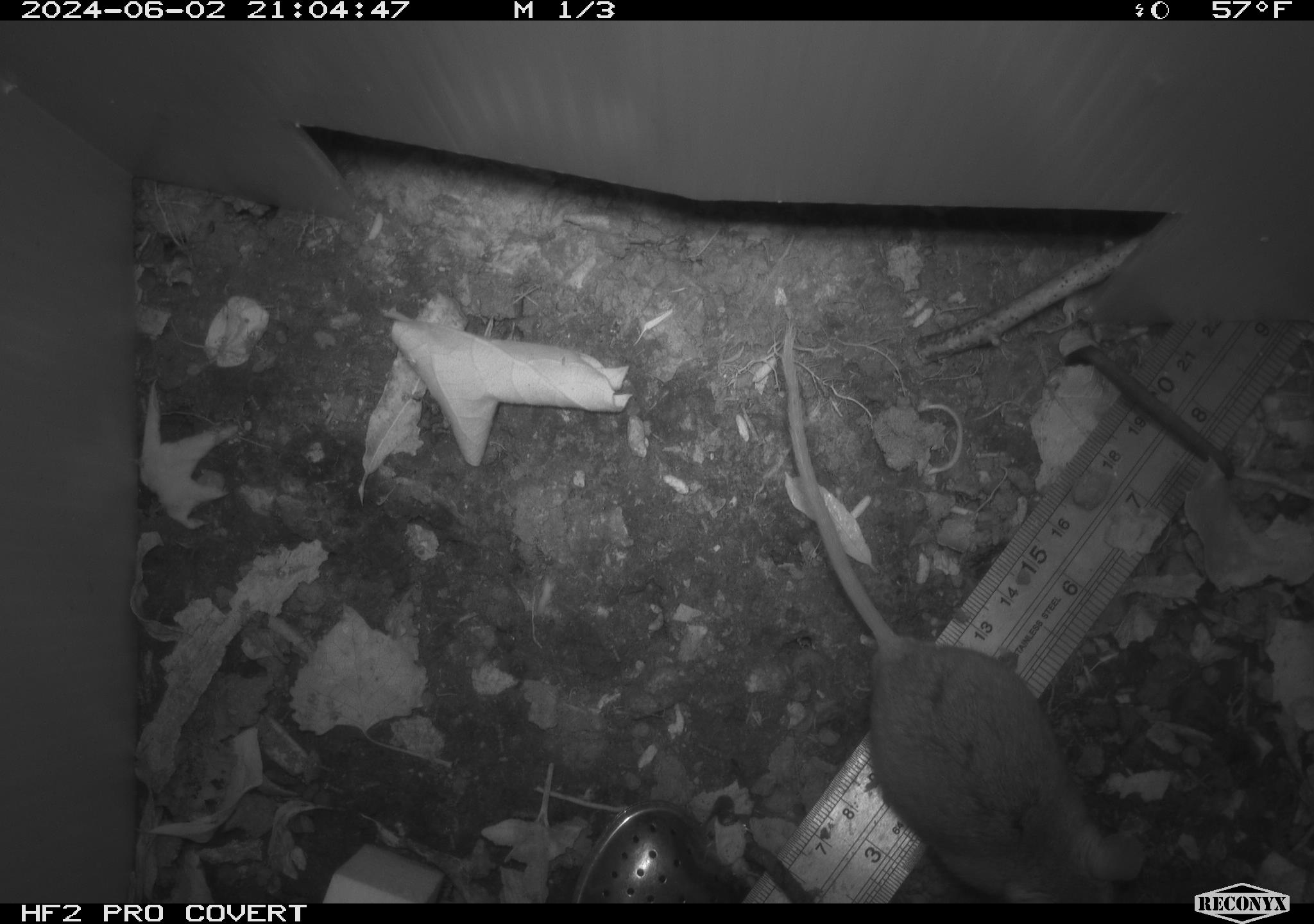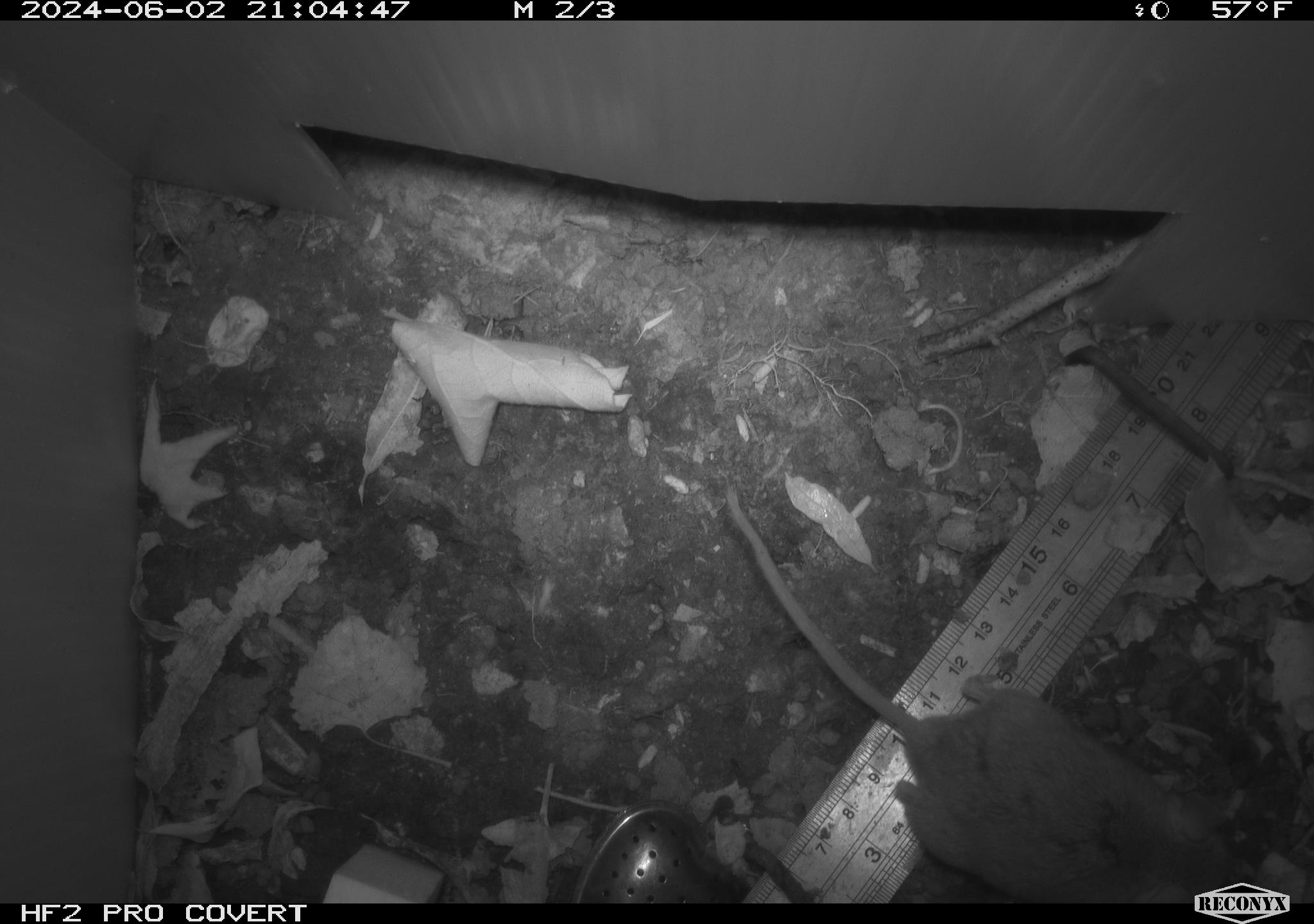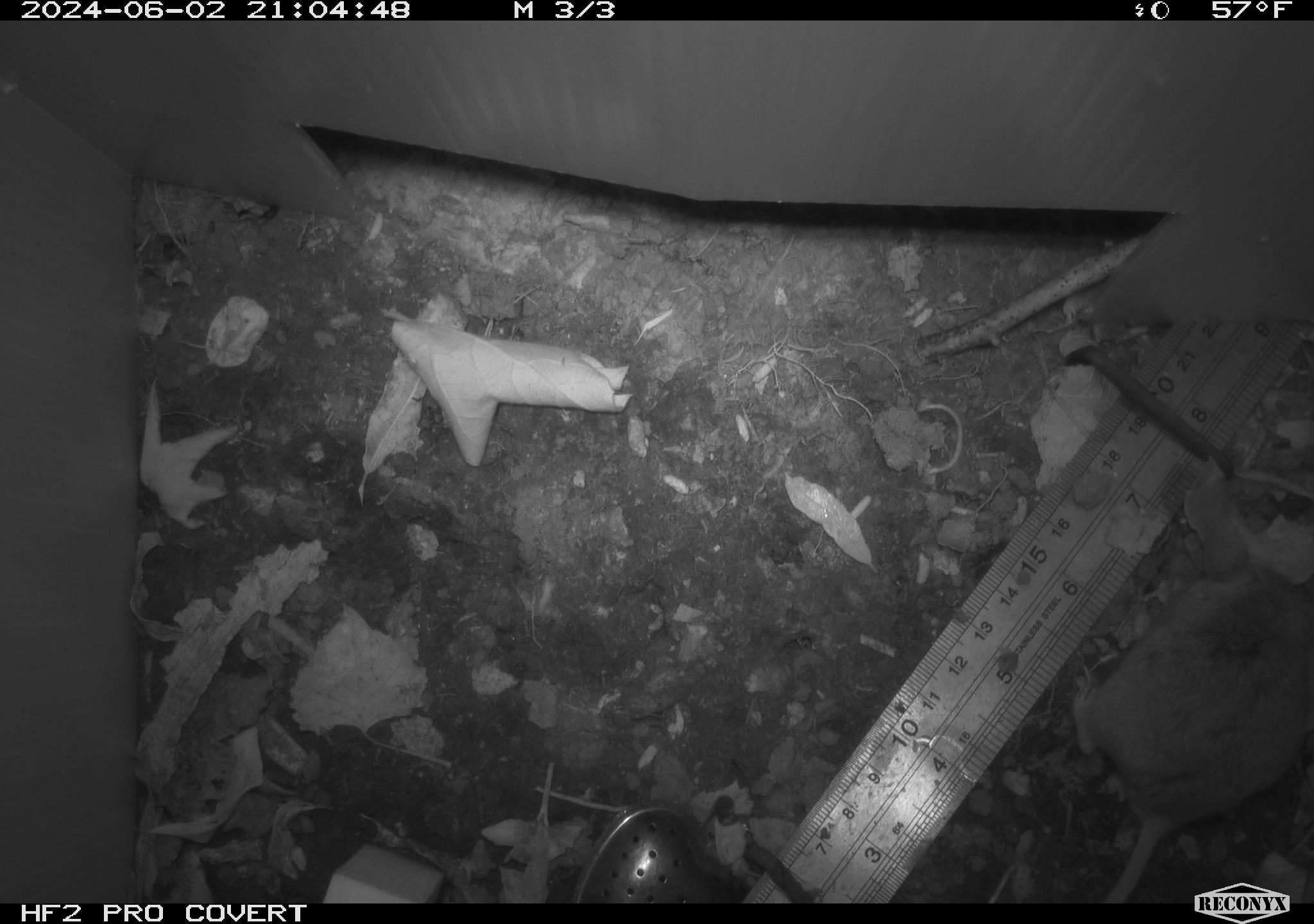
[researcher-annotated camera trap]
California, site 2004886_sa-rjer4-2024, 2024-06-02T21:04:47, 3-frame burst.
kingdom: Animalia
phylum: Chordata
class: Mammalia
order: Rodentia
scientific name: Rodentia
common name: mouse species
Mouse species (Rodentia).